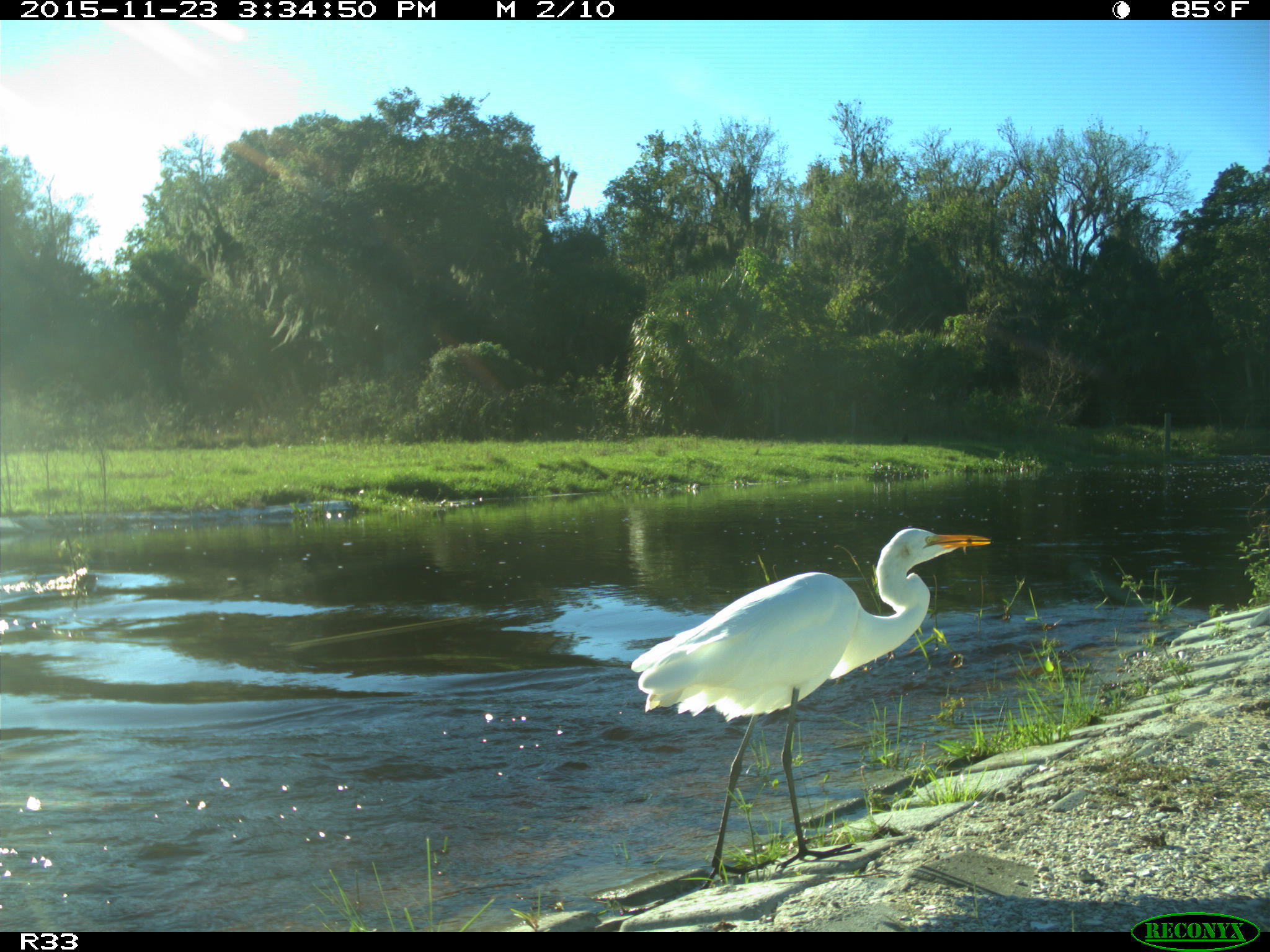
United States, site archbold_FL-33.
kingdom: Animalia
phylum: Chordata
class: Aves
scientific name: Aves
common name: birds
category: unidentified bird